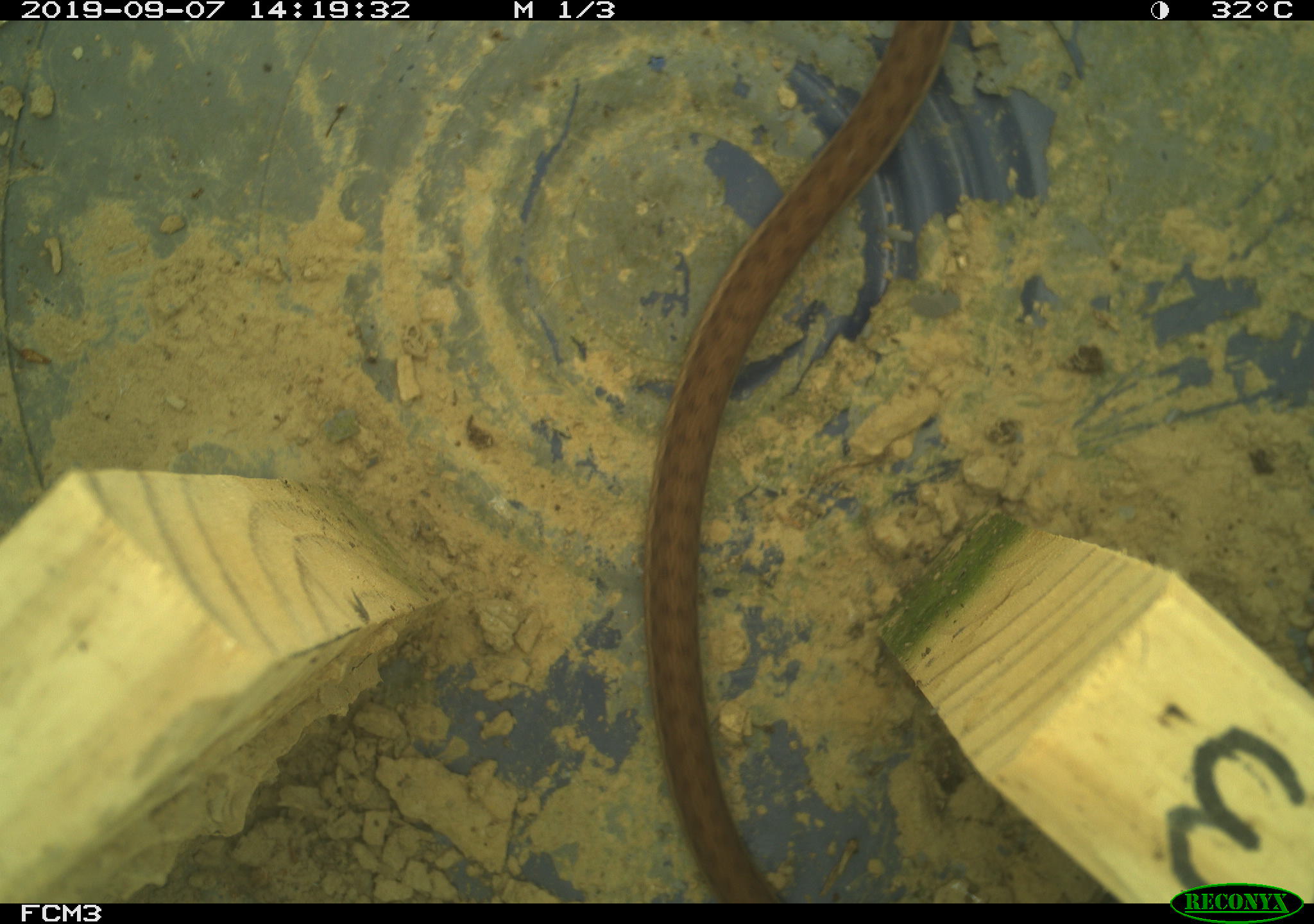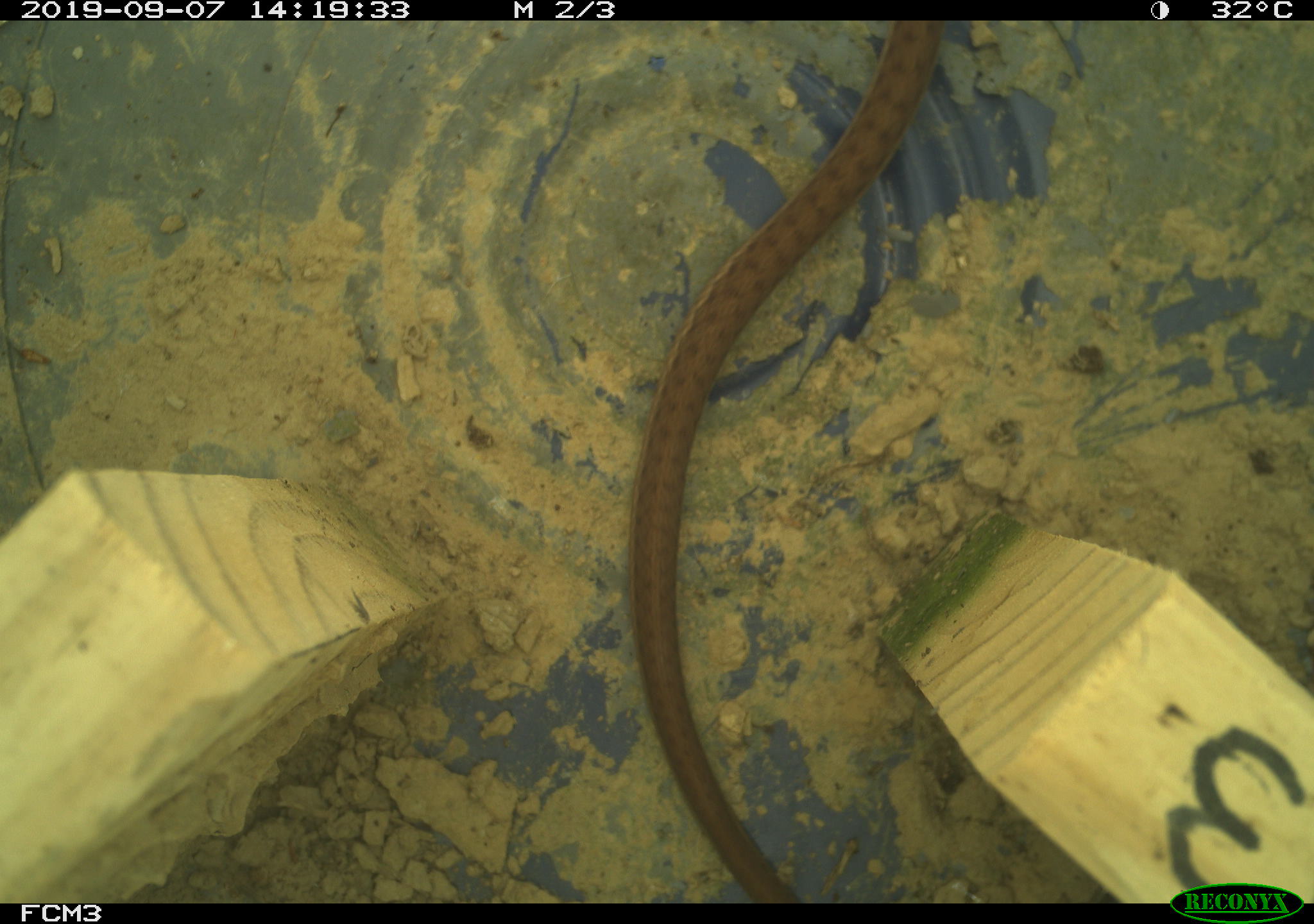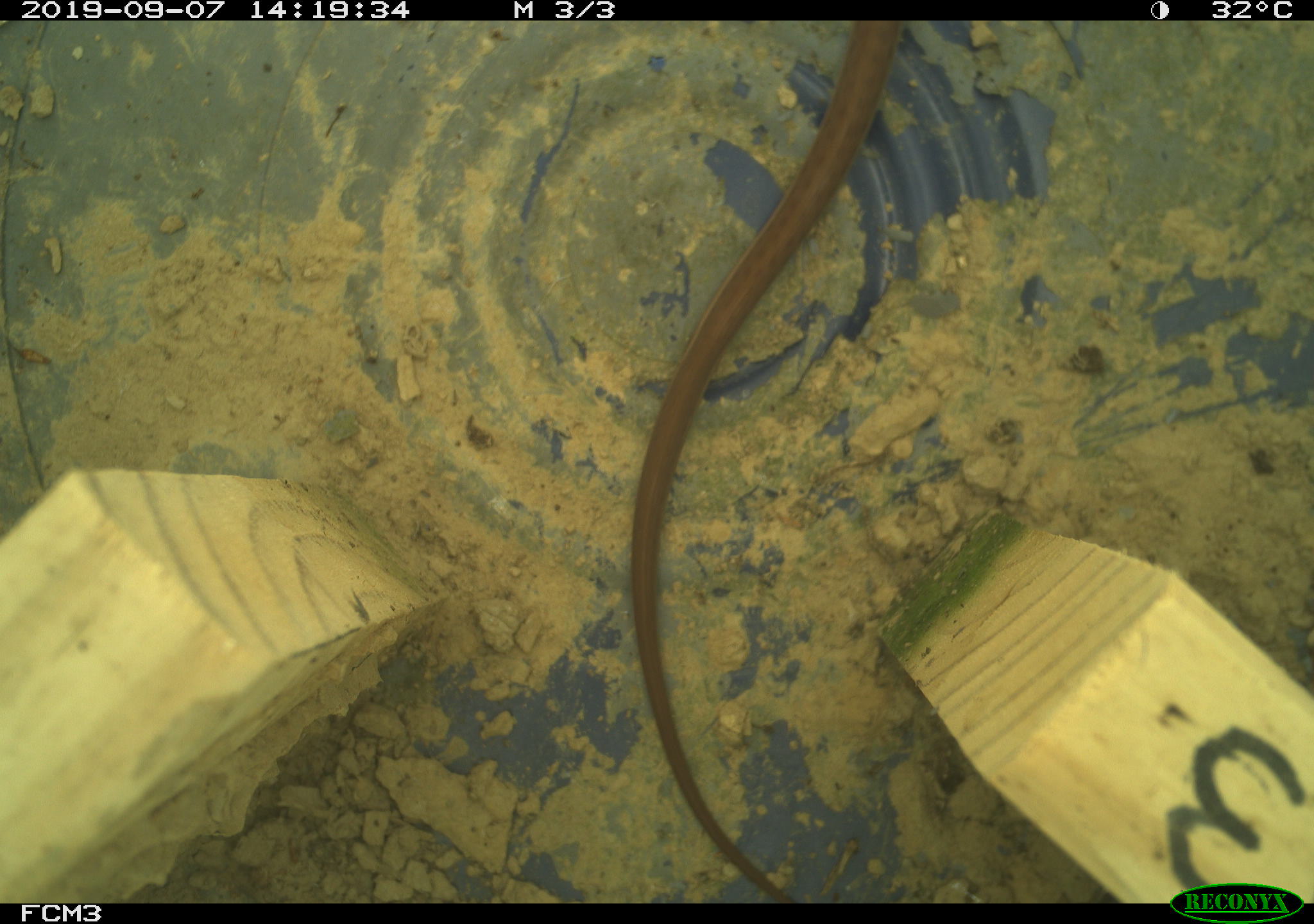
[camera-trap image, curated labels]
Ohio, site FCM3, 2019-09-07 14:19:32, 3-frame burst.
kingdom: Animalia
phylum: Chordata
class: Reptilia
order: Squamata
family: Colubridae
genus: Thamnophis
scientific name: Thamnophis sirtalis sirtalis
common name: eastern gartersnake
Eastern gartersnake (Thamnophis sirtalis sirtalis).